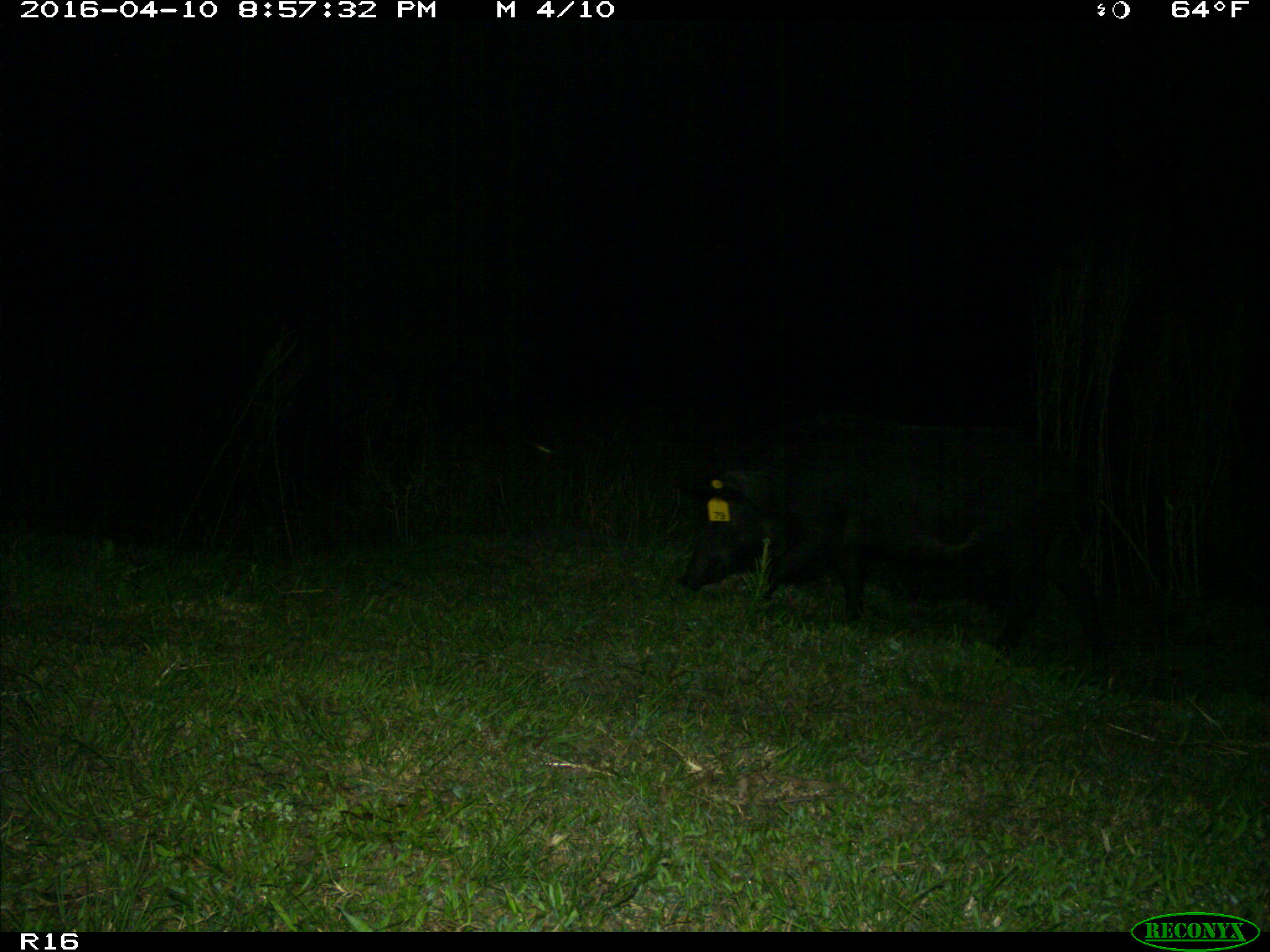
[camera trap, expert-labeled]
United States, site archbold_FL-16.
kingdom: Animalia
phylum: Chordata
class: Mammalia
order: Artiodactyla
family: Suidae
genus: Sus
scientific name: Sus scrofa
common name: wild boar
Sus scrofa (wild boar).